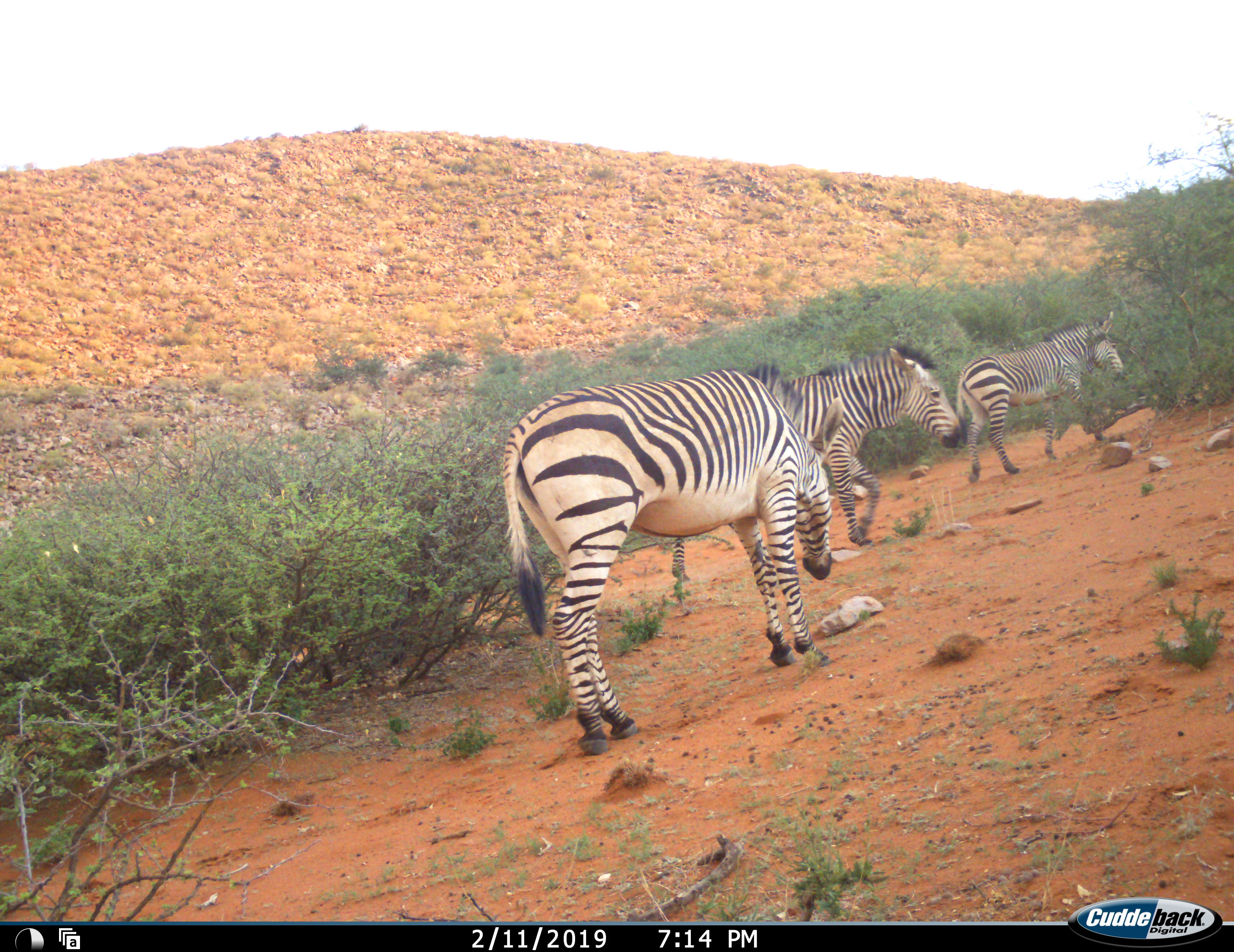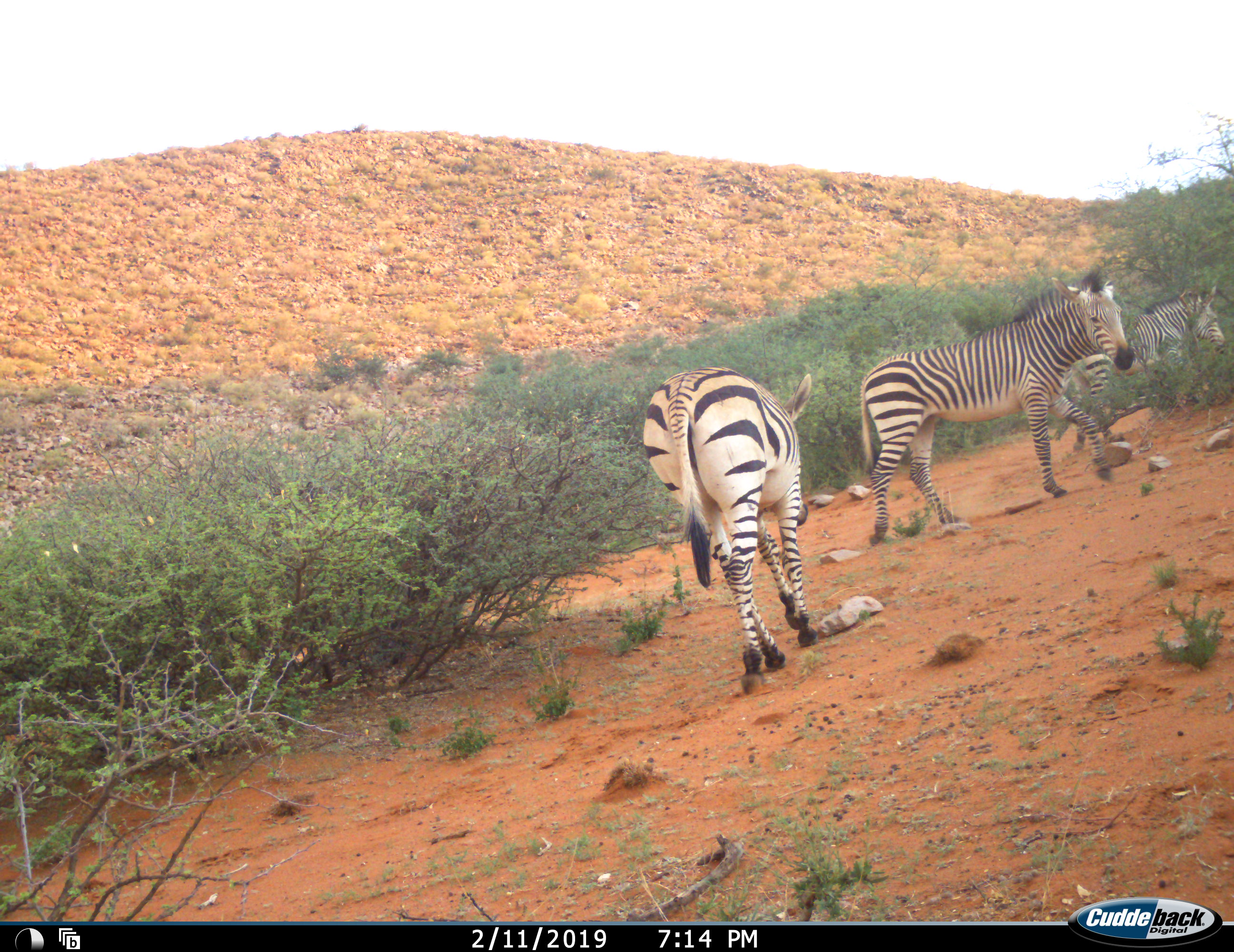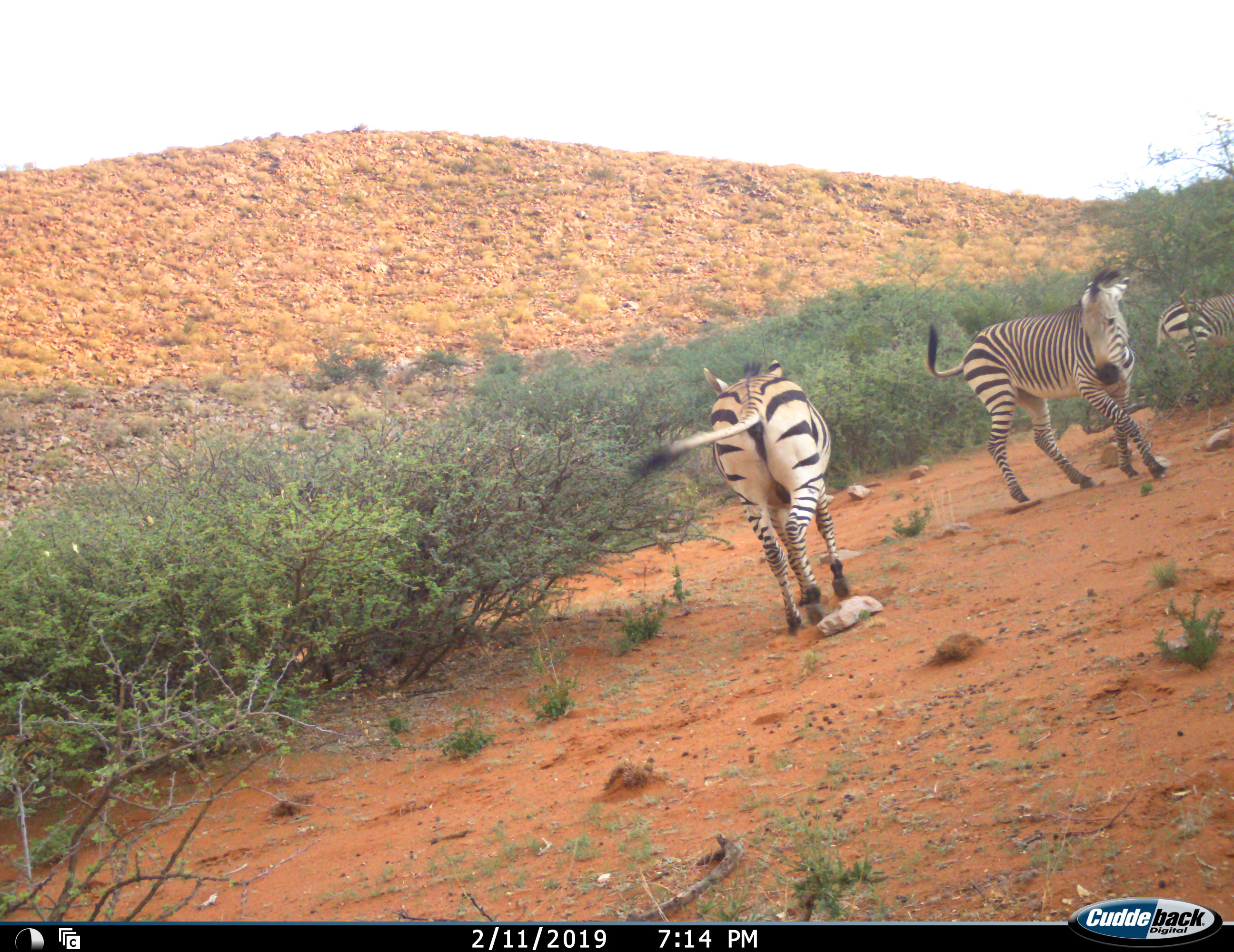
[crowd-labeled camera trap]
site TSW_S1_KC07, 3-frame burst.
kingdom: Animalia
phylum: Chordata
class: Mammalia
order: Perissodactyla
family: Equidae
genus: Equus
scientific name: Equus zebra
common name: mountain zebra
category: zebramountain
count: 3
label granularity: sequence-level